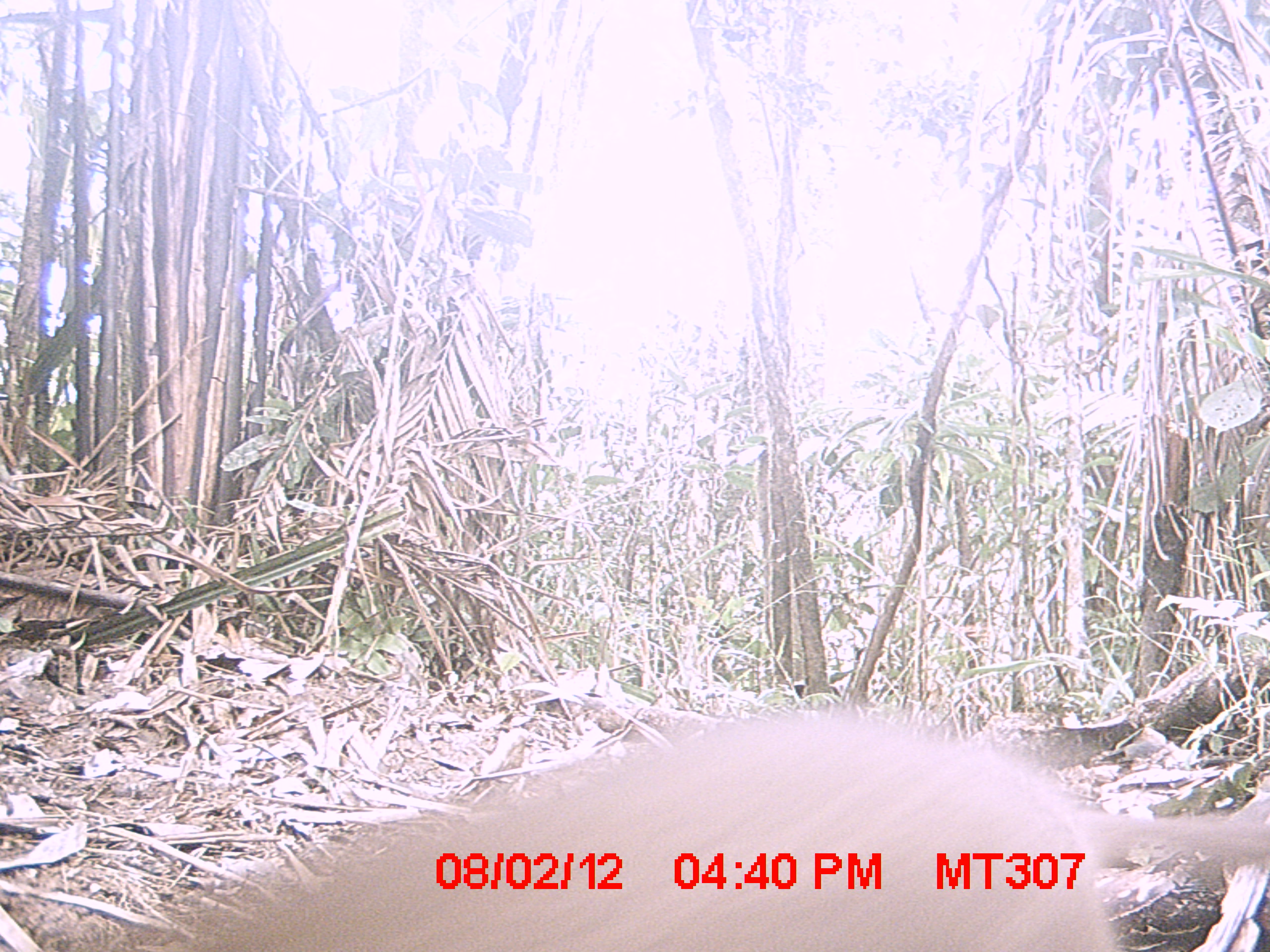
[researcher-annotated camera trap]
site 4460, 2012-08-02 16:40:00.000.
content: unidentified animal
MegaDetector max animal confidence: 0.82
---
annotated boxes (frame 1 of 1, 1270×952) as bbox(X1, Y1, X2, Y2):
unknown: bbox(94, 710, 1266, 951)